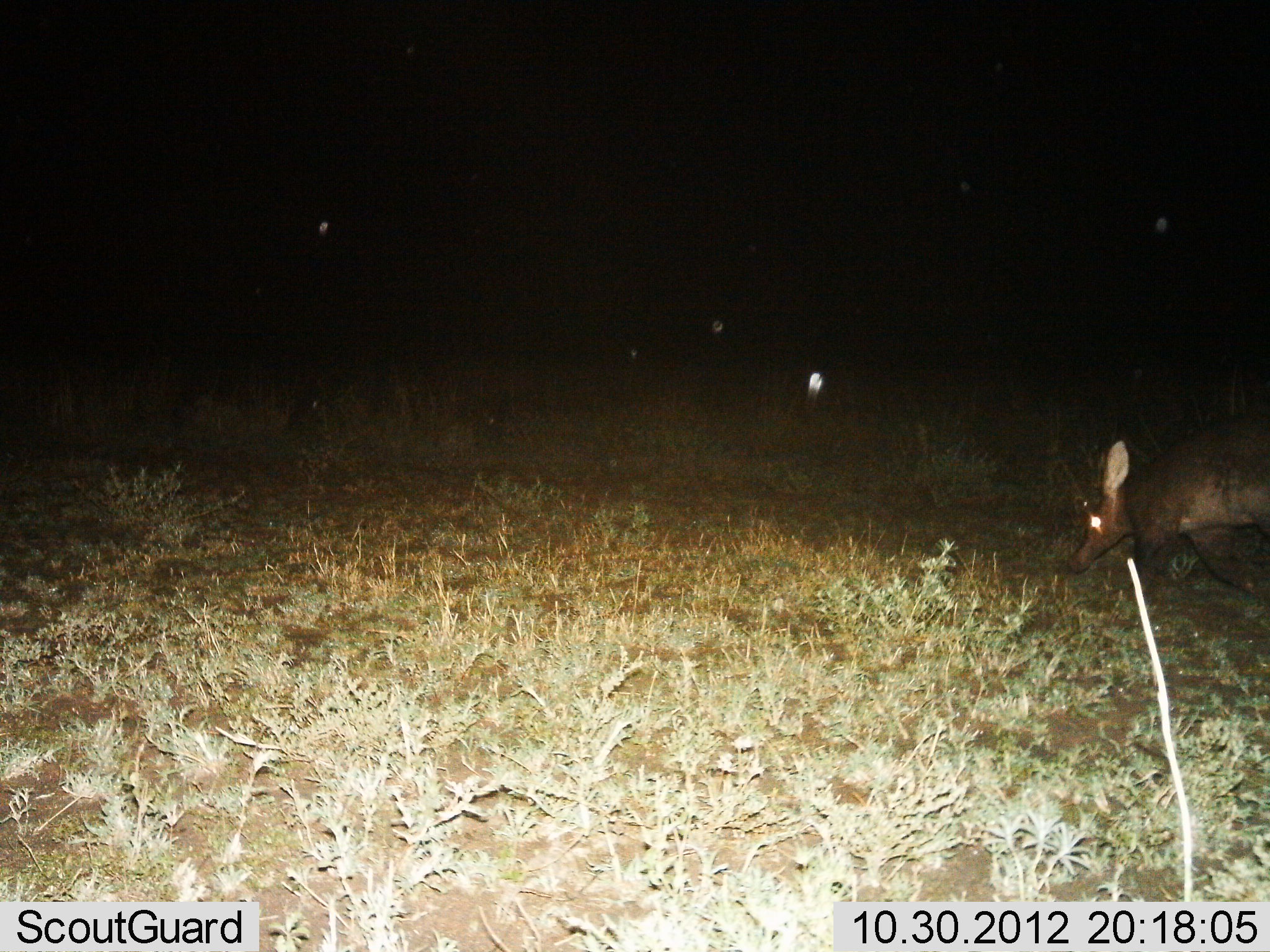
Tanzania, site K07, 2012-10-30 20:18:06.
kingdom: Animalia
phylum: Chordata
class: Mammalia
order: Tubulidentata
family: Orycteropodidae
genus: Orycteropus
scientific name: Orycteropus afer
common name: aardvark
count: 1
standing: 0%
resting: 0%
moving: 100%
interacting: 0%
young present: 0%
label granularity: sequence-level